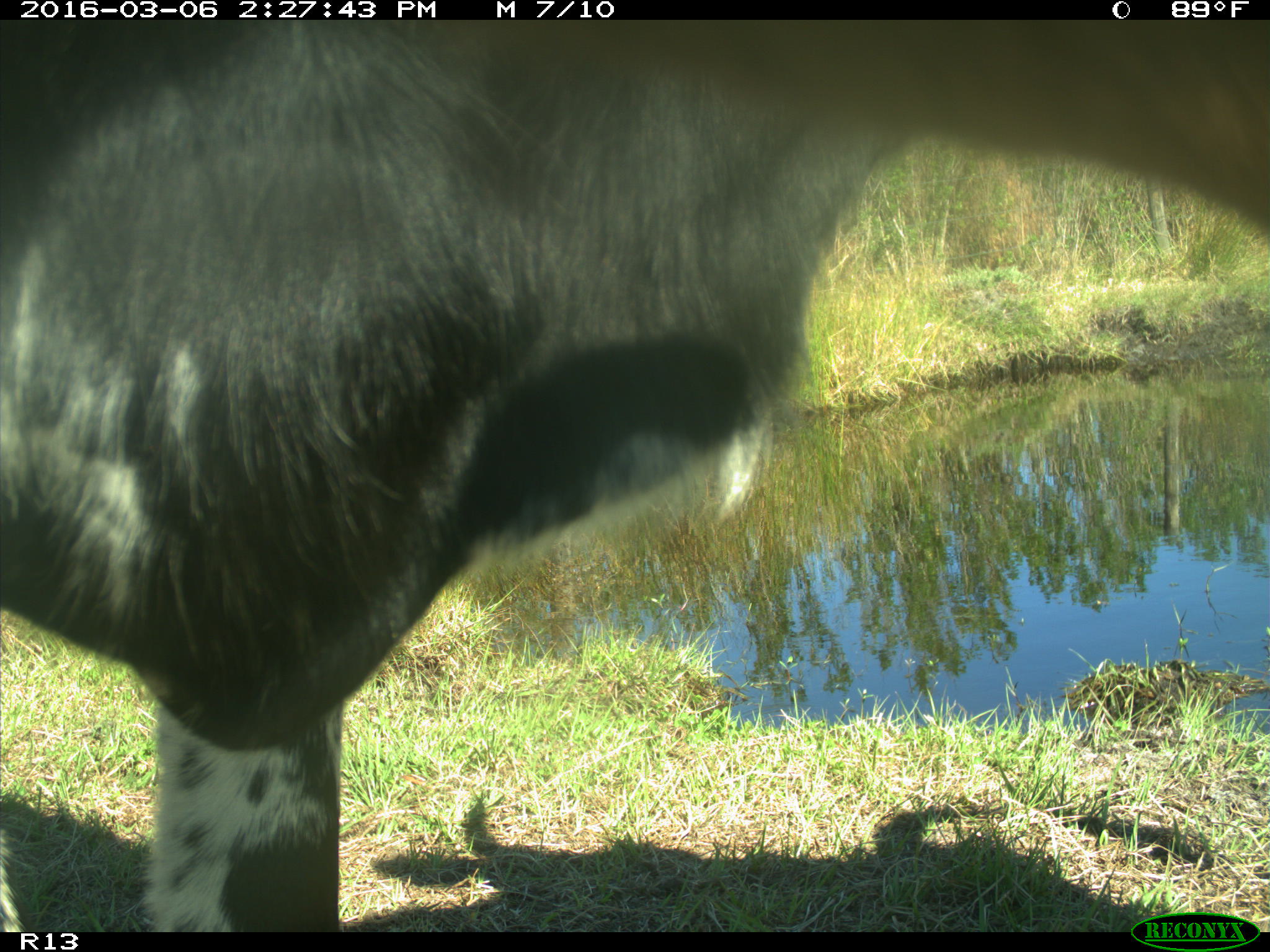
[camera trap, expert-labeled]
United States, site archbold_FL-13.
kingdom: Animalia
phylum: Chordata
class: Mammalia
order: Artiodactyla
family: Bovidae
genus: Bos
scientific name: Bos taurus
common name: domestic cow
Bos taurus (domestic cow).